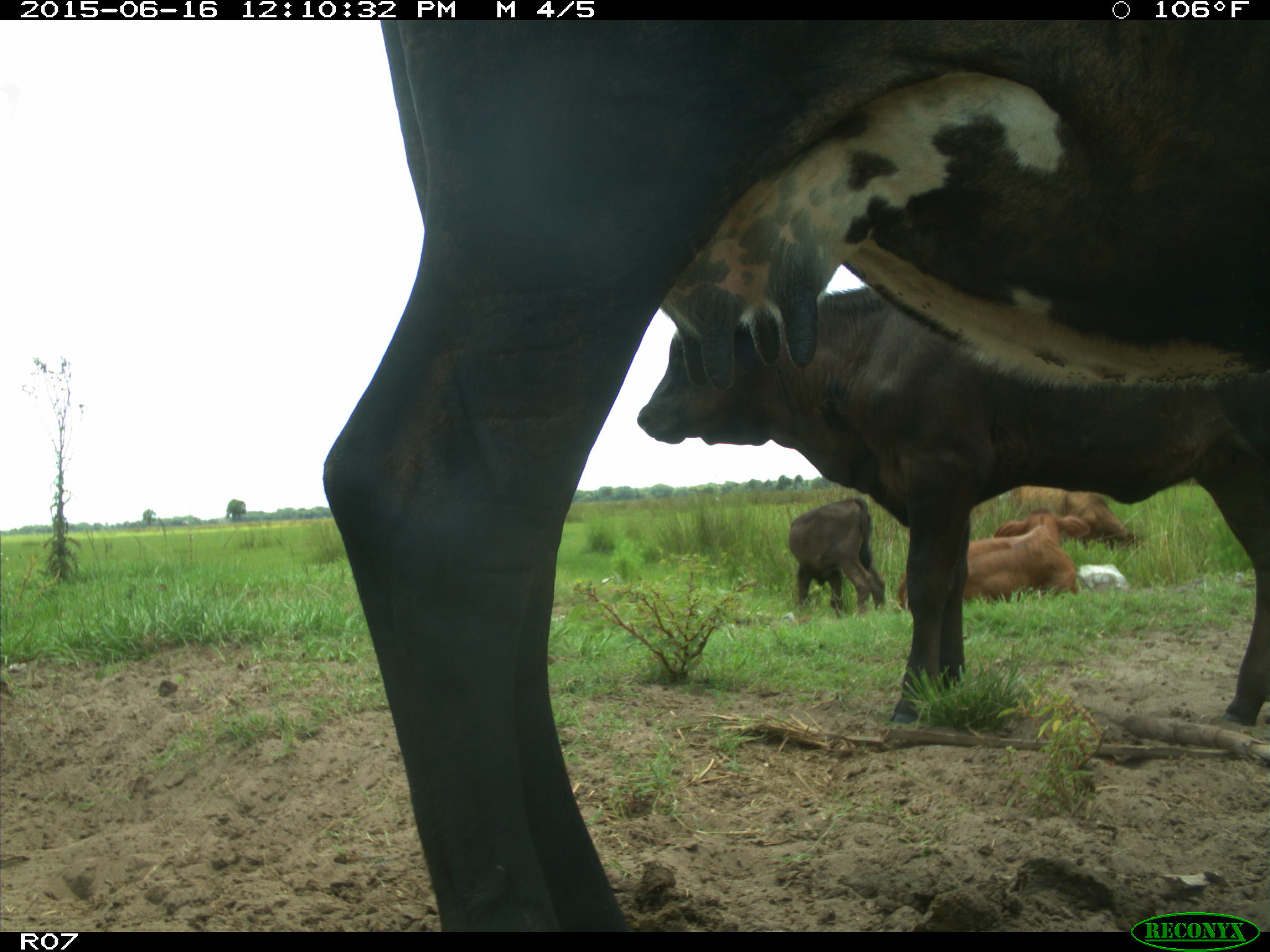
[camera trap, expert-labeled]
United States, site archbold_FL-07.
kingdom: Animalia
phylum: Chordata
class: Mammalia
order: Artiodactyla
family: Bovidae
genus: Bos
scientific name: Bos taurus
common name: domestic cow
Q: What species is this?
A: Bos taurus (domestic cow).